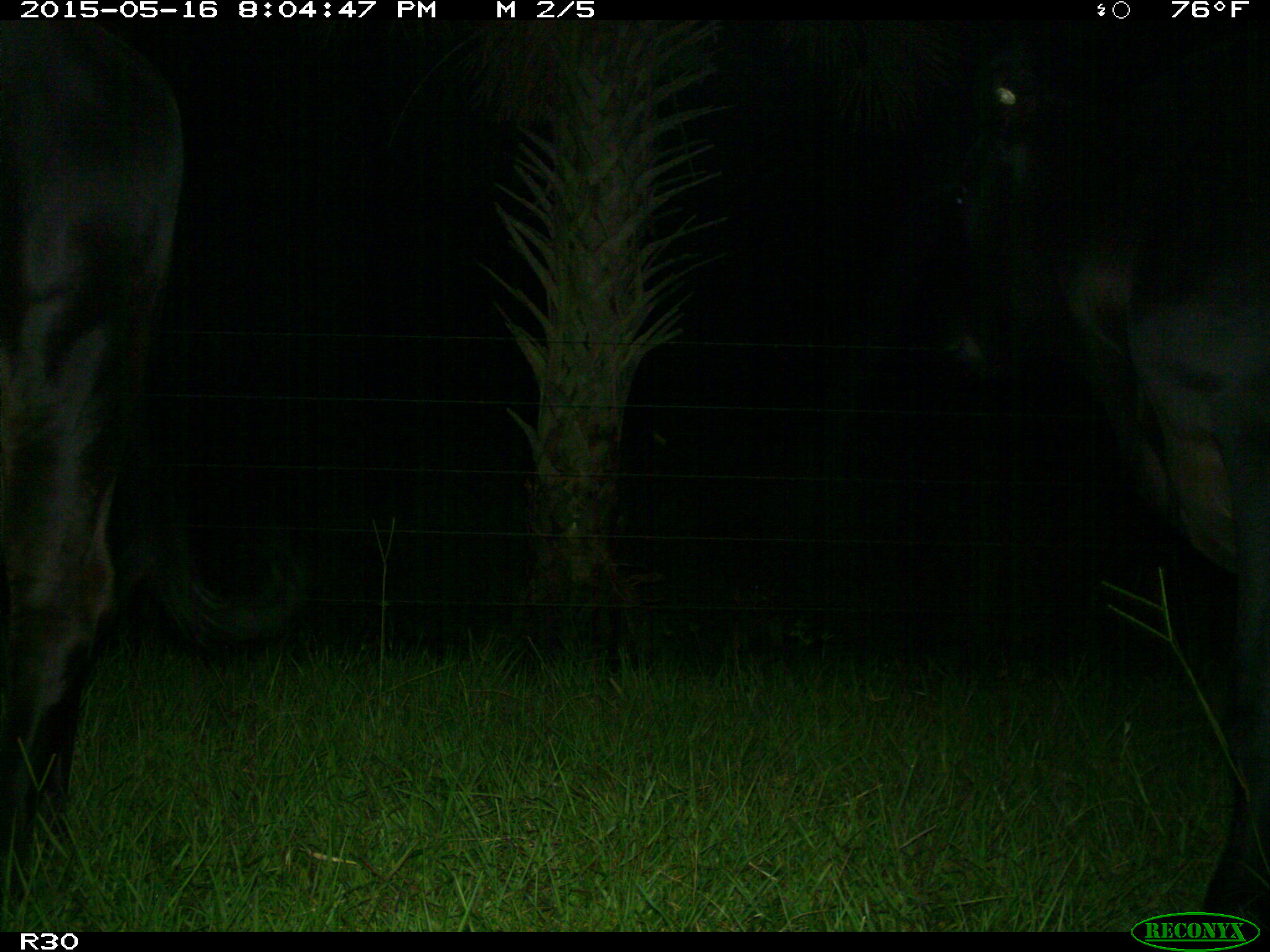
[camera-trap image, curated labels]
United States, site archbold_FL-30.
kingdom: Animalia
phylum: Chordata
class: Mammalia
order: Artiodactyla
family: Bovidae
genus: Bos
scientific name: Bos taurus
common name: domestic cow